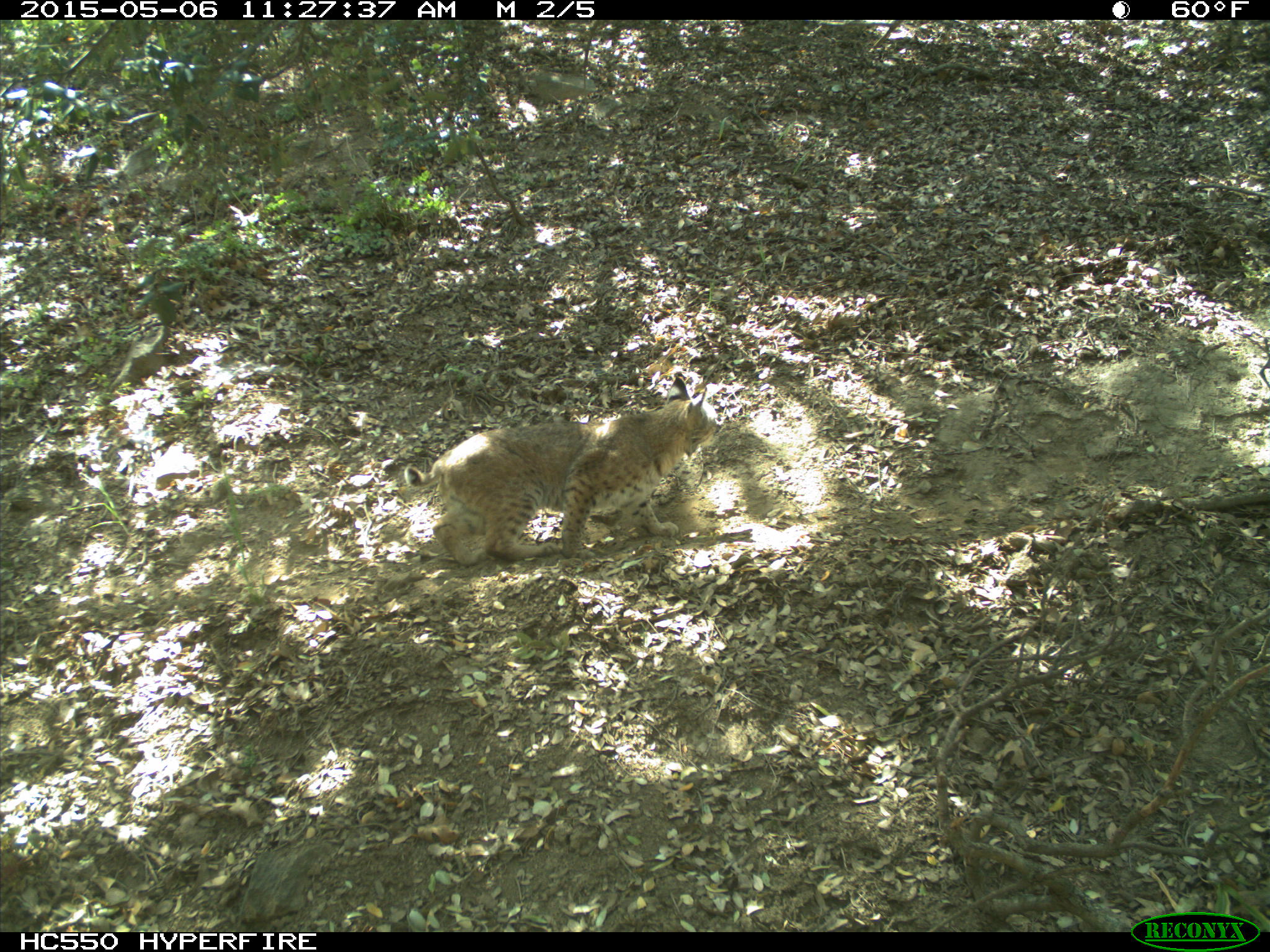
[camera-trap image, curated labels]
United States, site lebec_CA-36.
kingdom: Animalia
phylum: Chordata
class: Mammalia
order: Carnivora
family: Felidae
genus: Lynx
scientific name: Lynx rufus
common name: bobcat